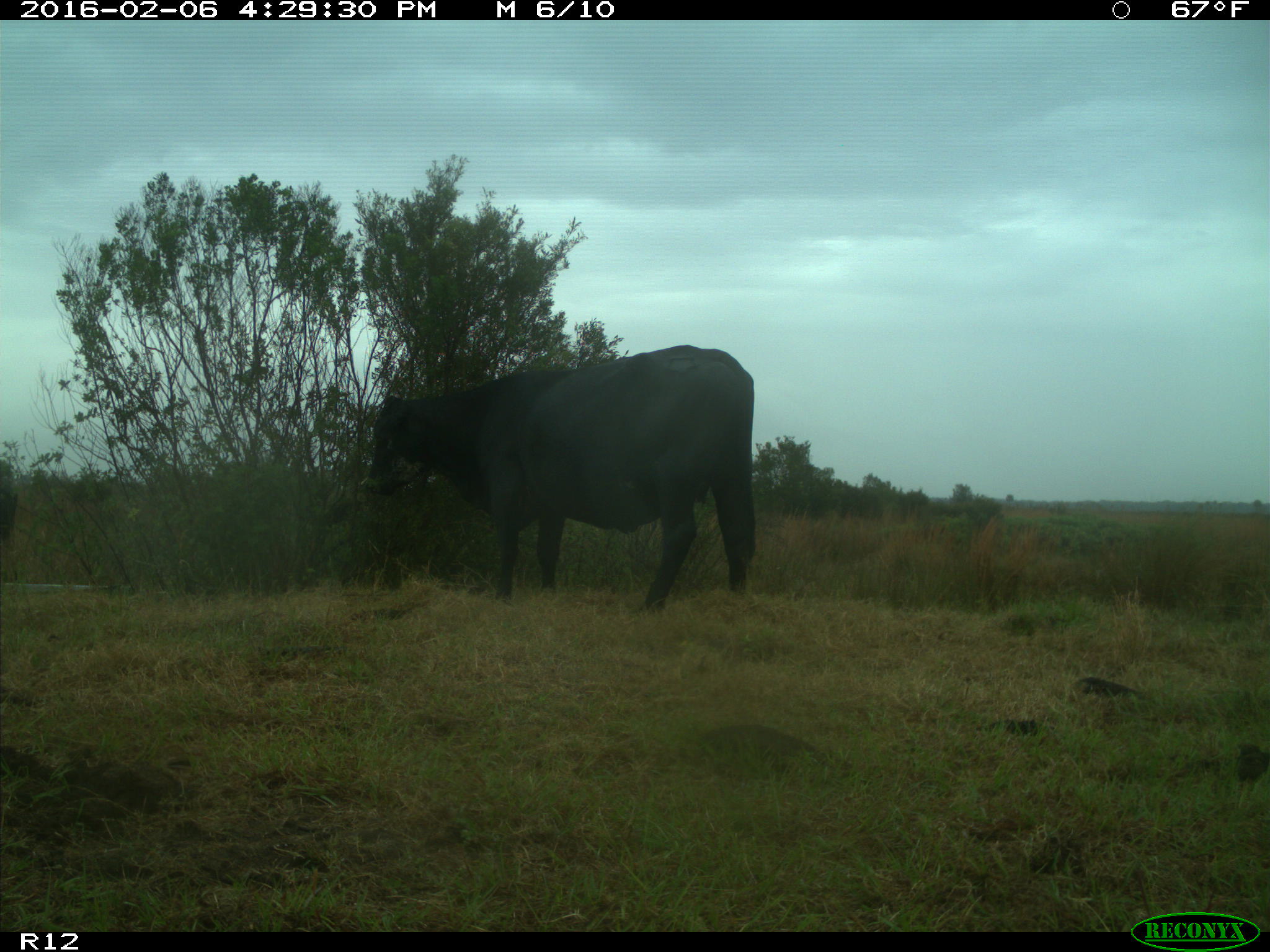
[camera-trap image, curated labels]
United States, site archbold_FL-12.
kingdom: Animalia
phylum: Chordata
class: Mammalia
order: Artiodactyla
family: Bovidae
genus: Bos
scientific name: Bos taurus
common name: domestic cow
Bos taurus (domestic cow).